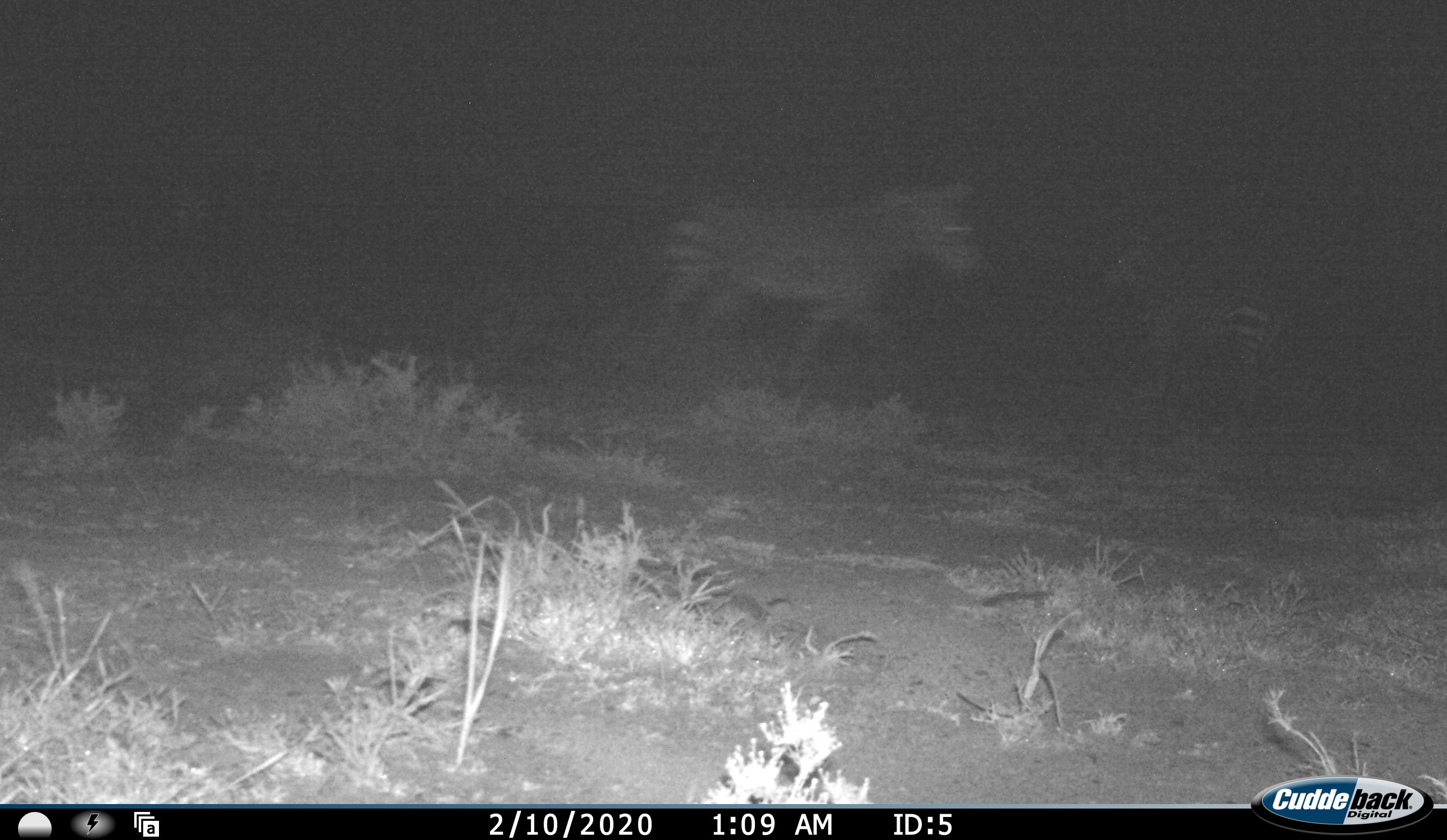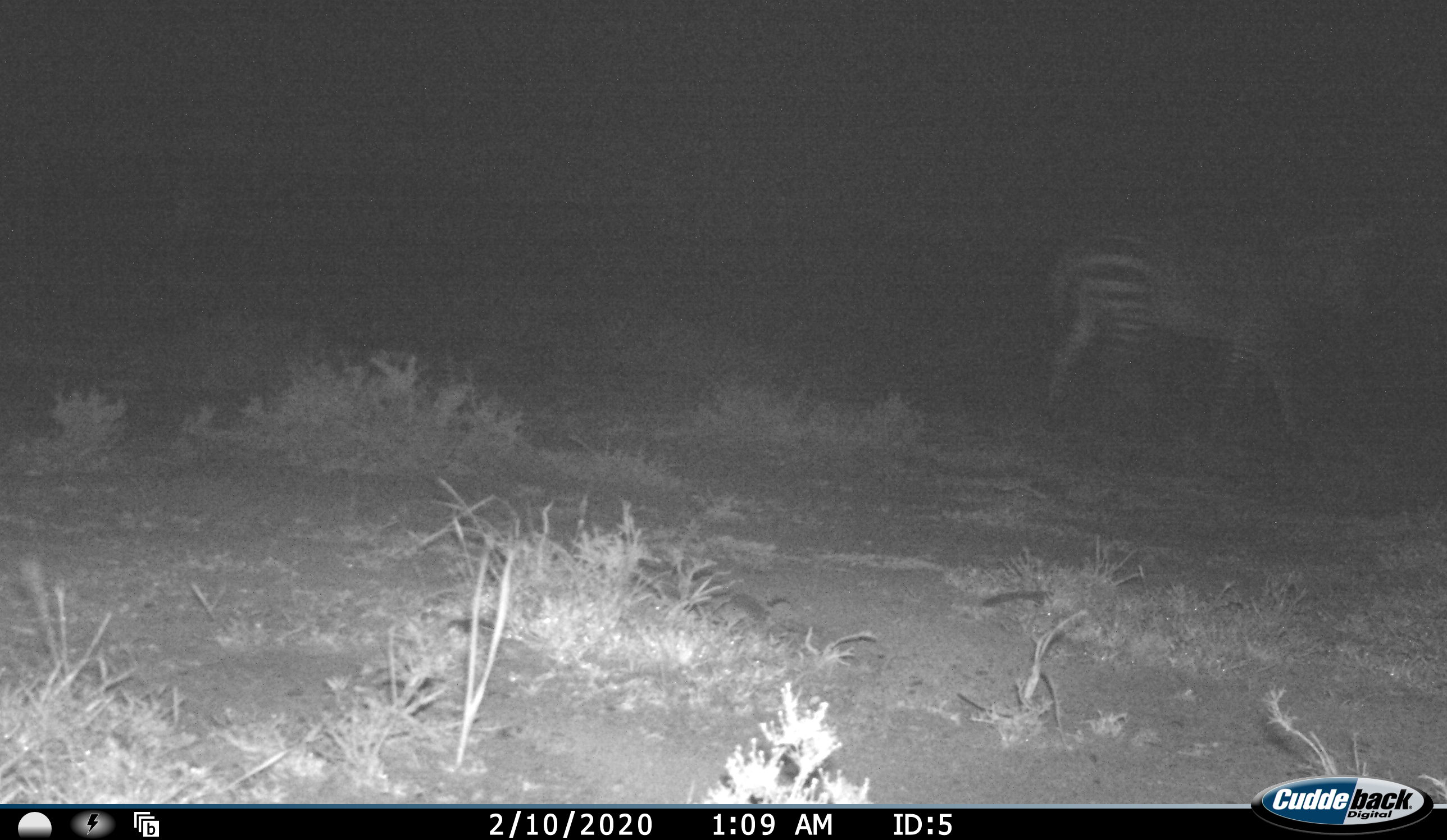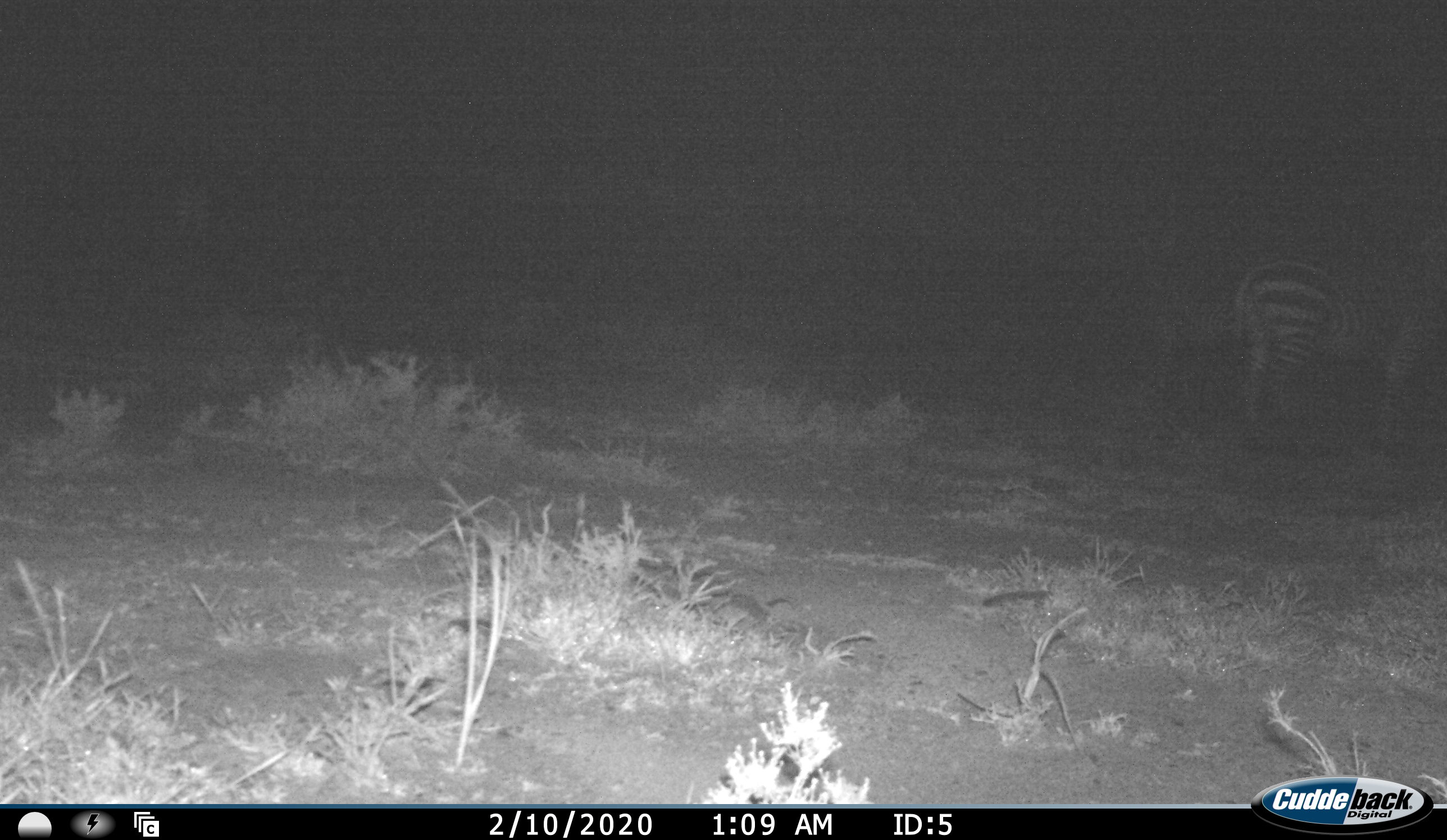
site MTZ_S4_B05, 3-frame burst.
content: unidentified animal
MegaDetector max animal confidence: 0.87